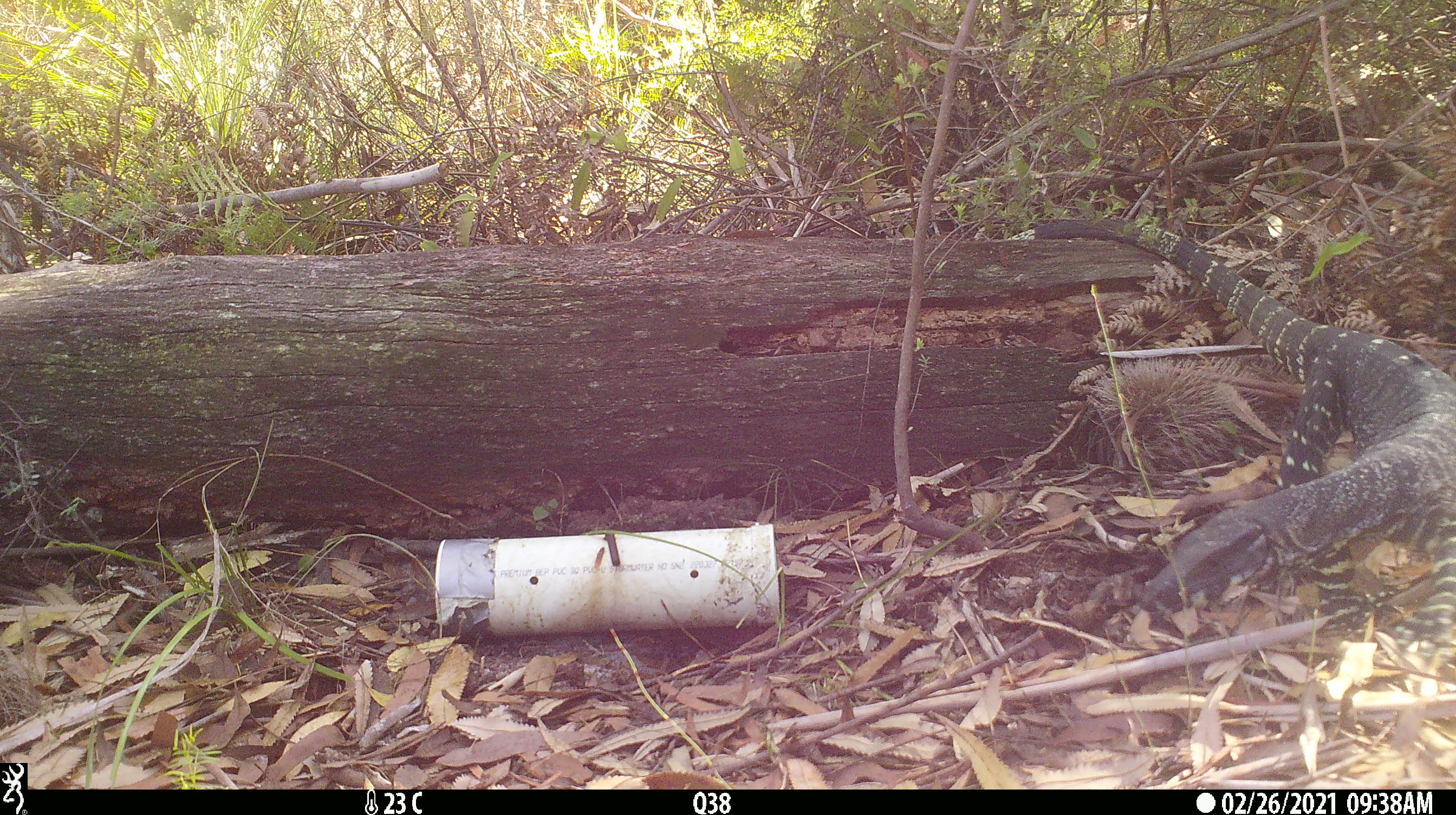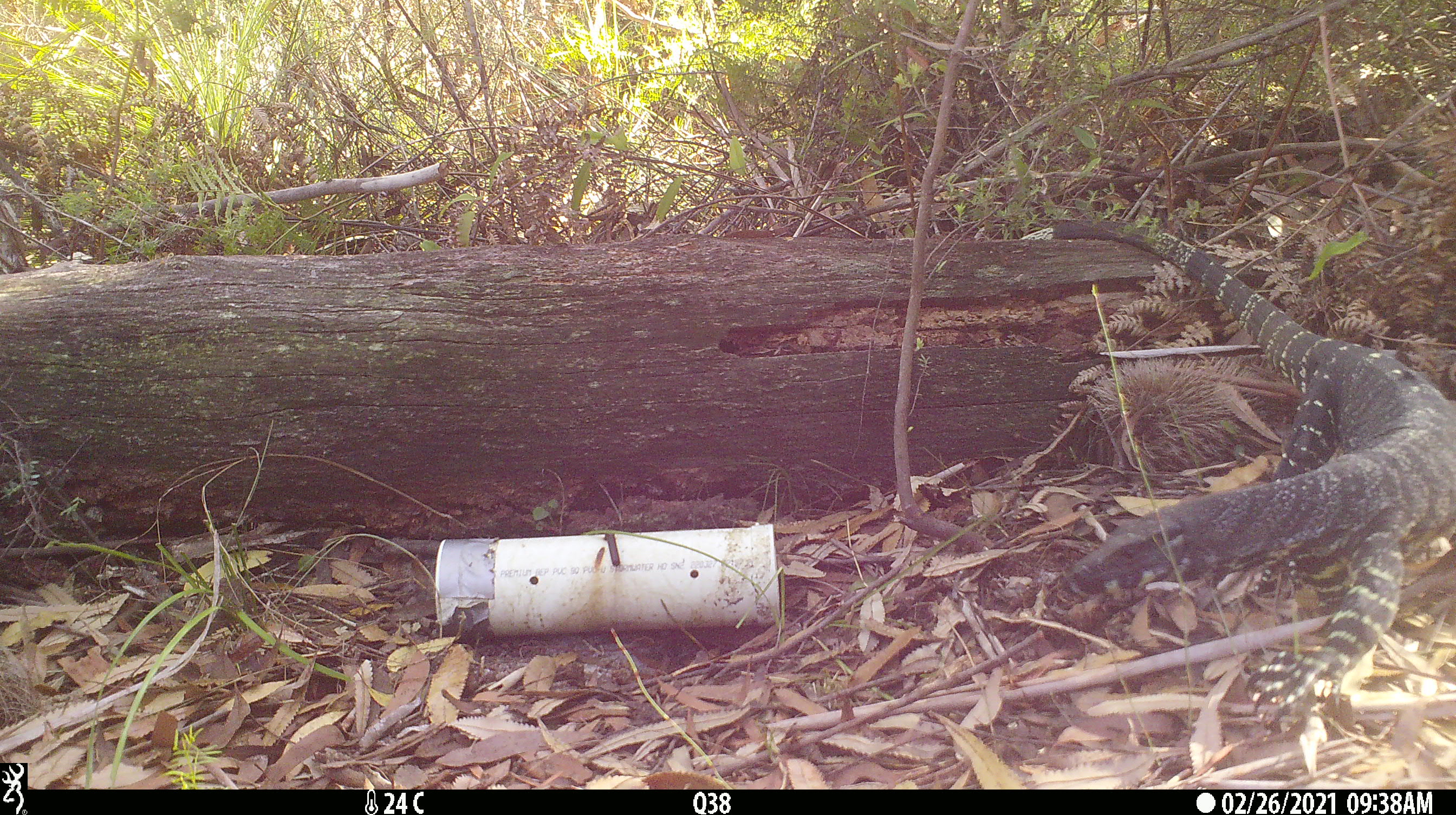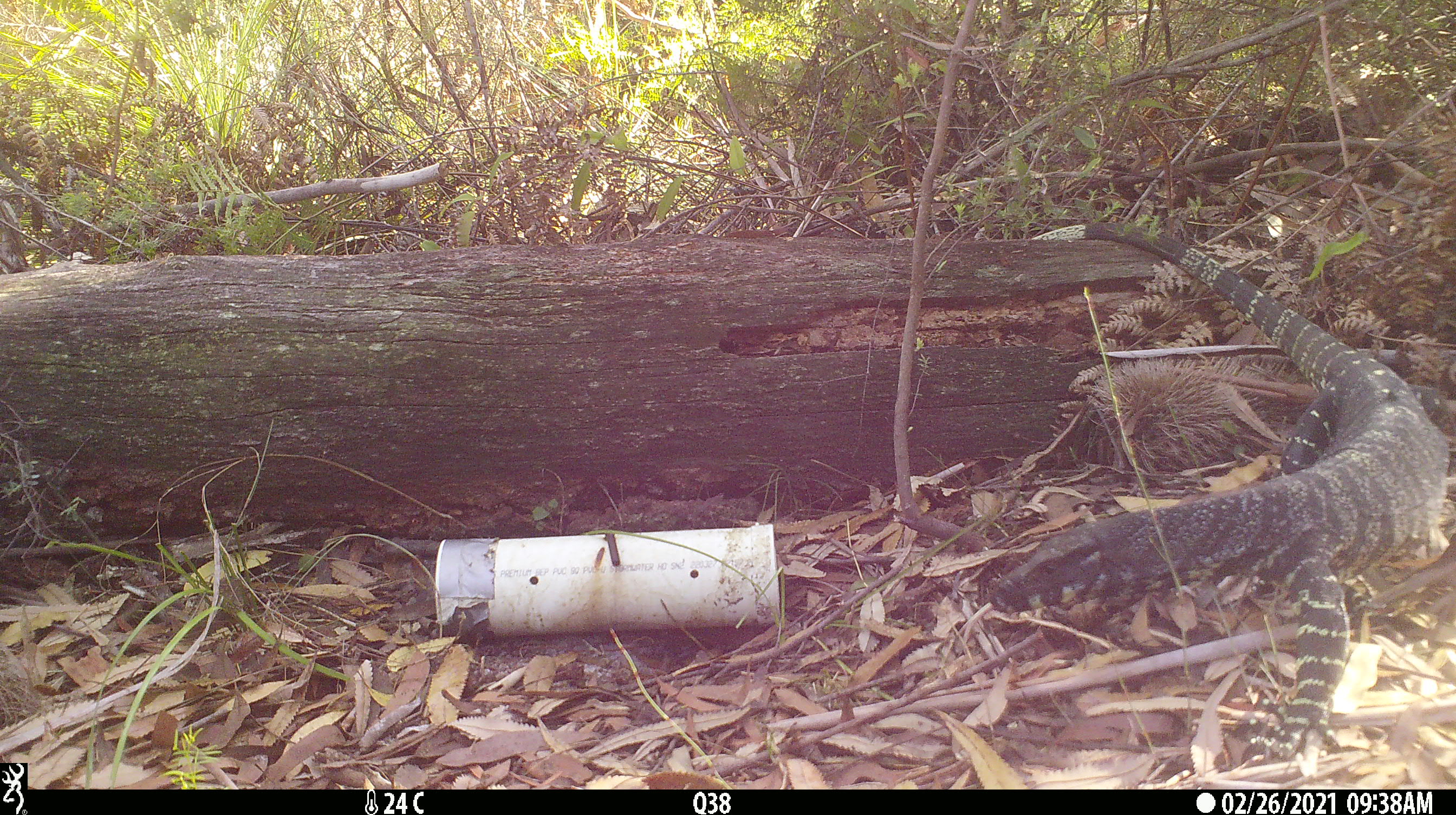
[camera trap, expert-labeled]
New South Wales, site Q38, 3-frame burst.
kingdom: Animalia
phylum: Chordata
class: Reptilia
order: Squamata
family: Varanidae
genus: Varanus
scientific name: Varanus varius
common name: lace monitor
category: goanna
Goanna (lace monitor) (Varanus varius).